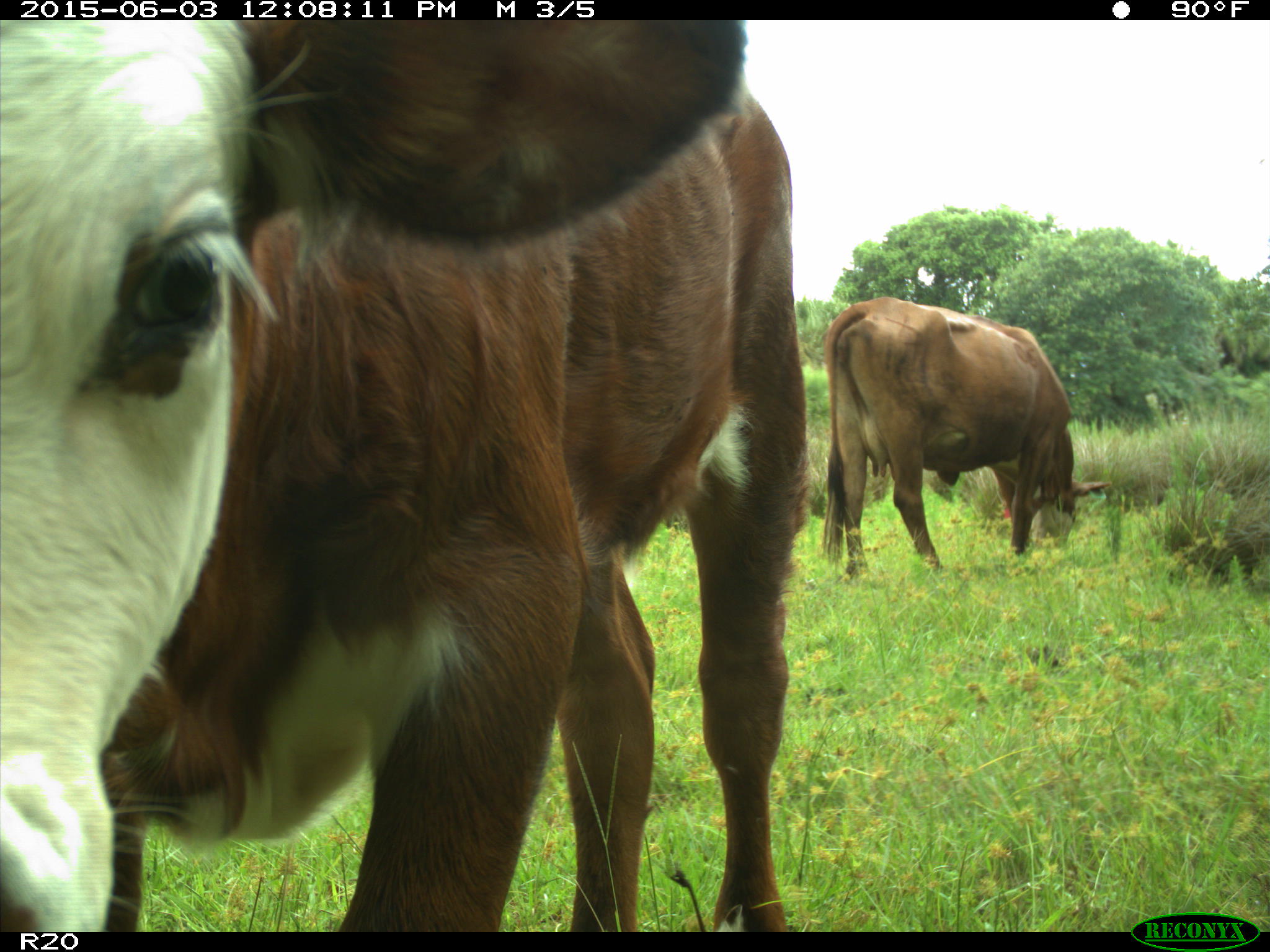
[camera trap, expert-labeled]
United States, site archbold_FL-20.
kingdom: Animalia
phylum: Chordata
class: Mammalia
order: Artiodactyla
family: Bovidae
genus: Bos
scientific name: Bos taurus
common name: domestic cow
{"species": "Bos taurus (domestic cow)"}